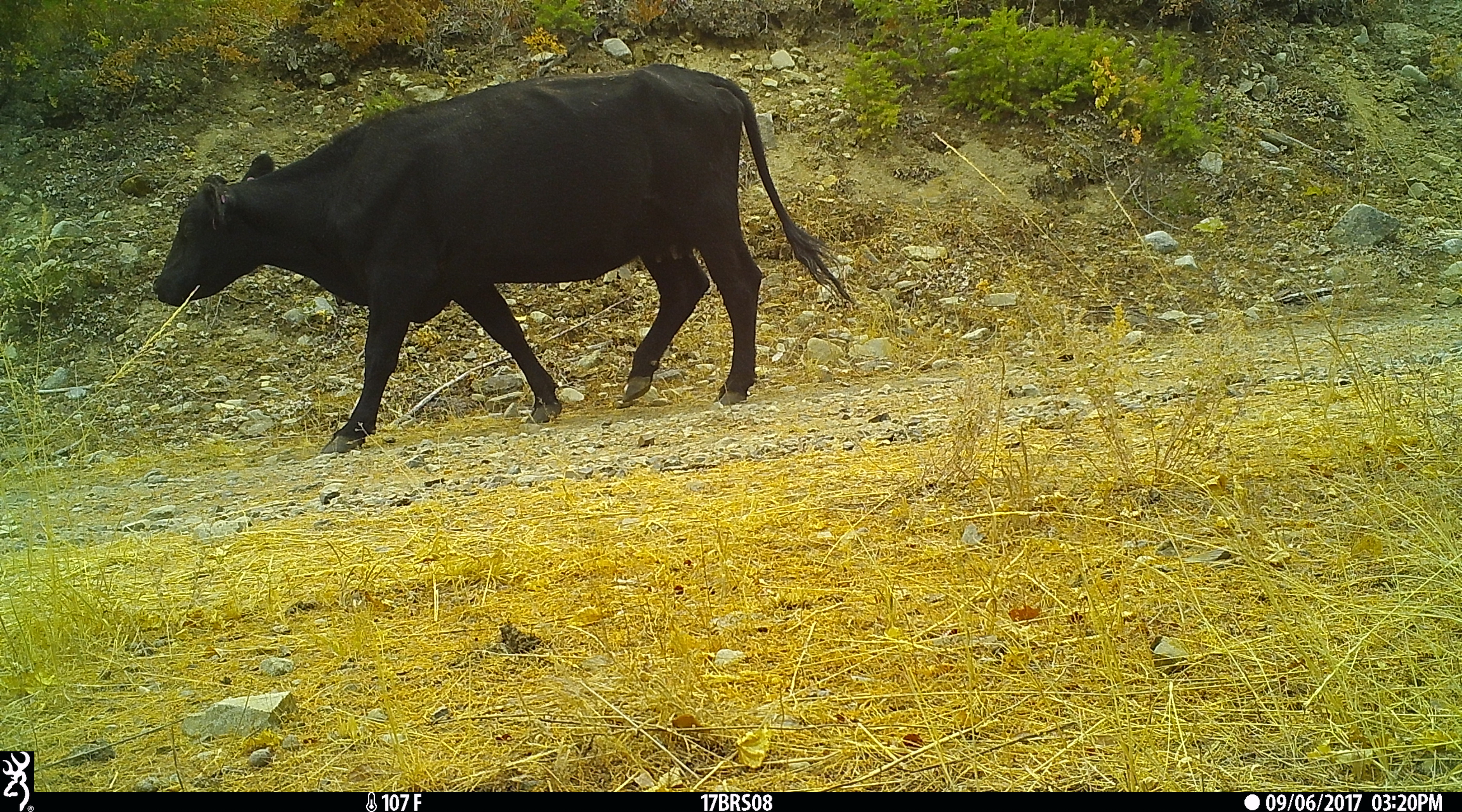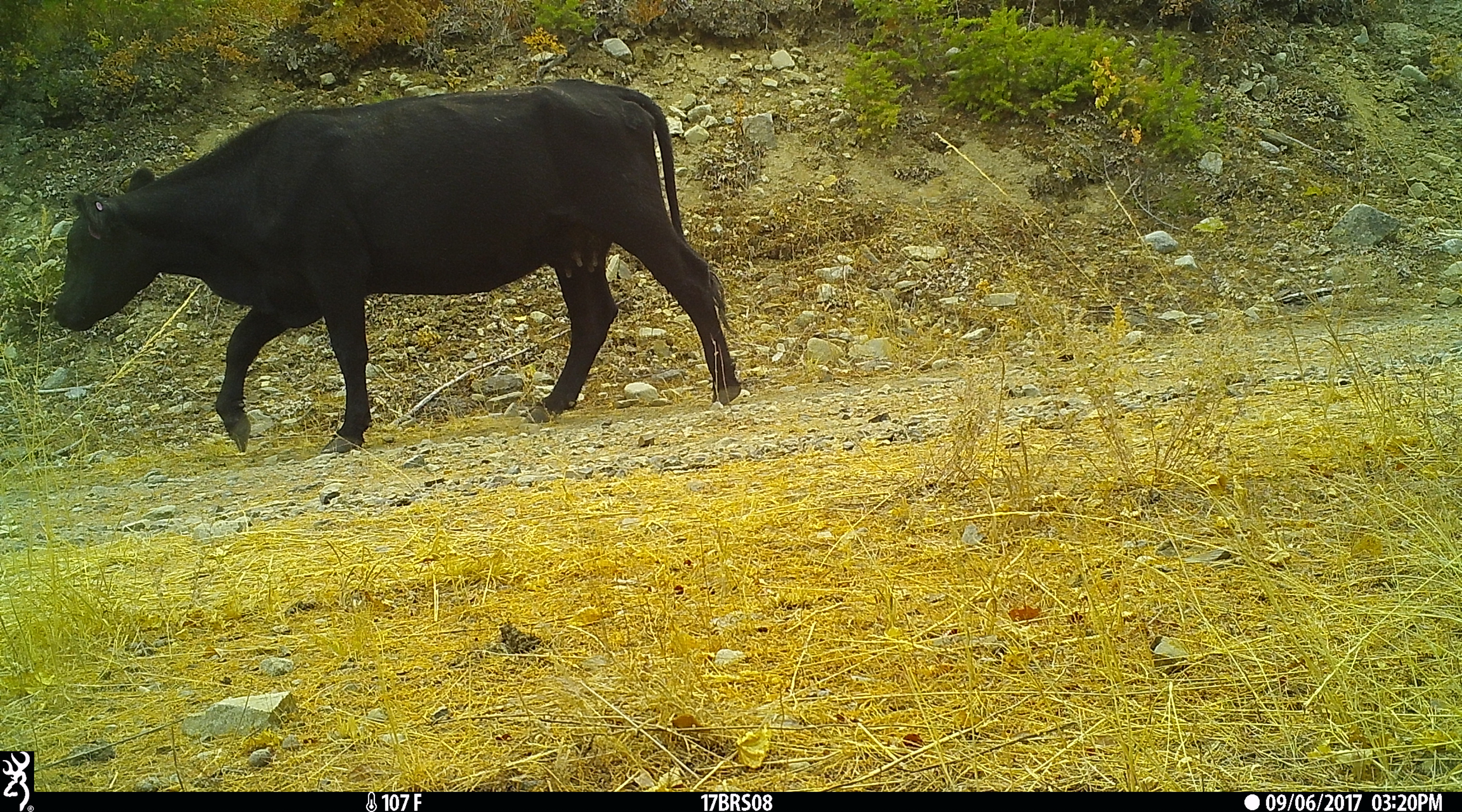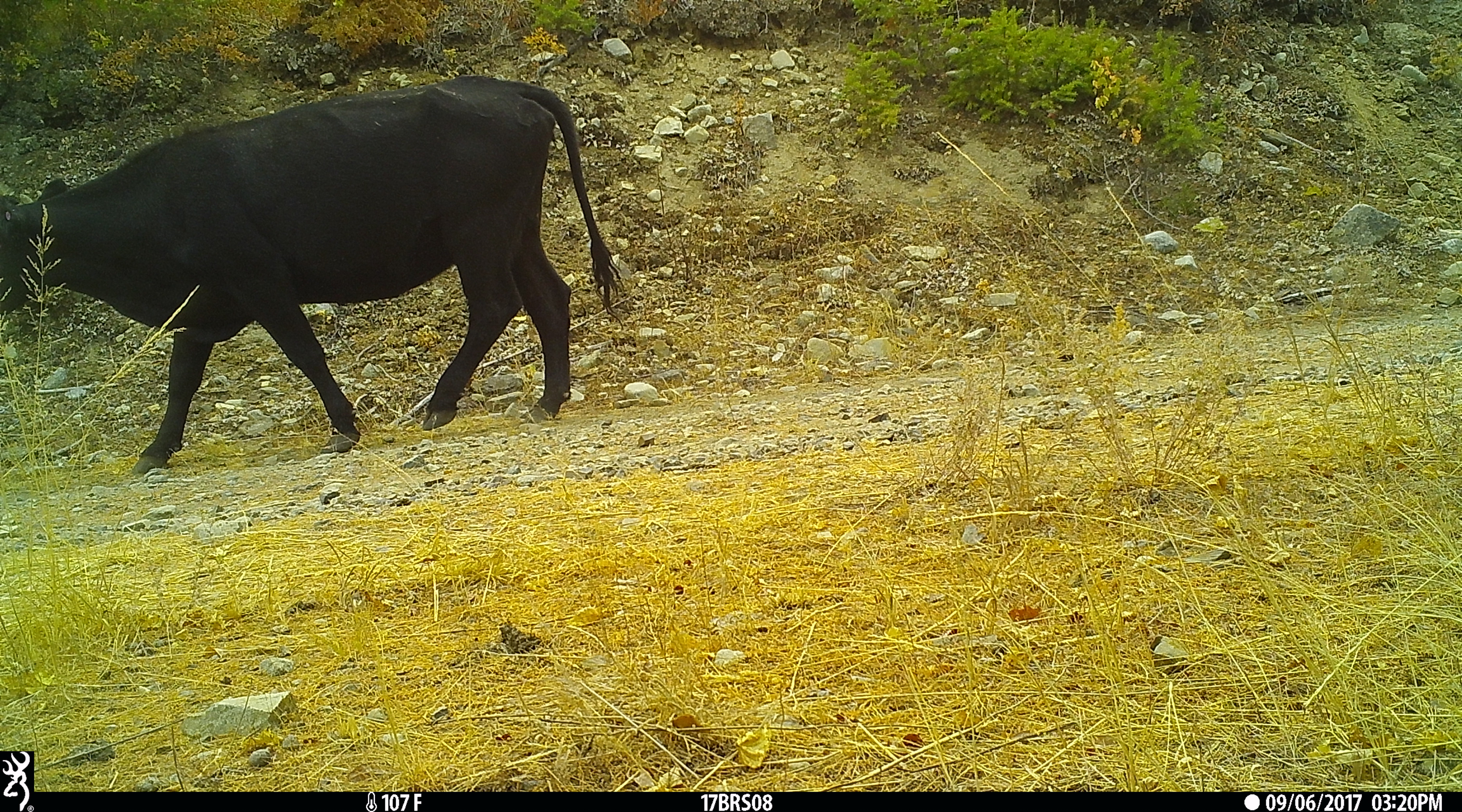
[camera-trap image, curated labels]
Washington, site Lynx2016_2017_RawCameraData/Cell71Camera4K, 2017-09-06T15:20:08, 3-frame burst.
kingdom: Animalia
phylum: Chordata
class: Mammalia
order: Artiodactyla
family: Bovidae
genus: Bos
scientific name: Bos taurus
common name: domestic cattle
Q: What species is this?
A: Domestic cattle (Bos taurus).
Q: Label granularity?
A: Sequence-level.